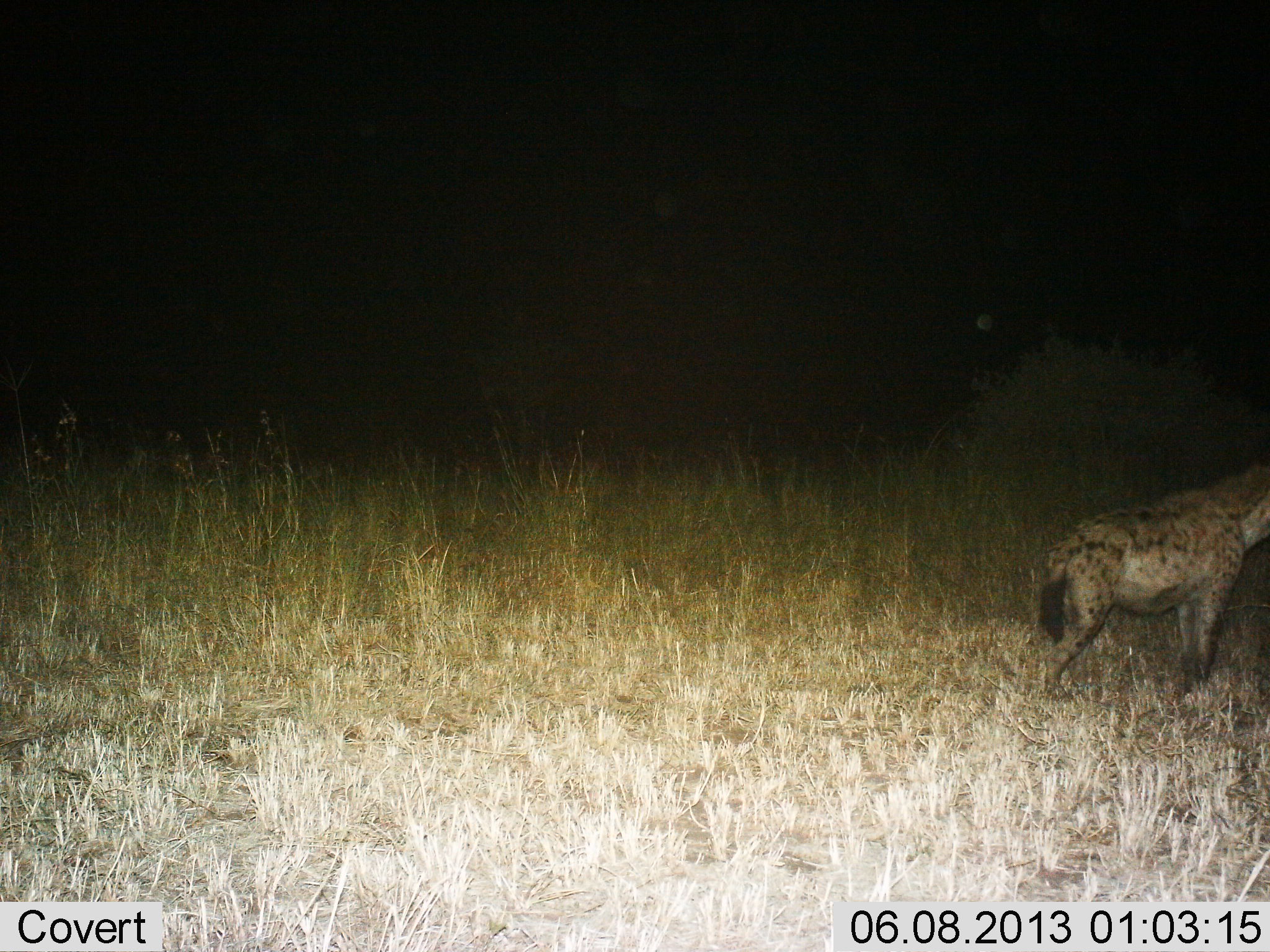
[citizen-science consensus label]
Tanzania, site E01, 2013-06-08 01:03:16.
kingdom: Animalia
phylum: Chordata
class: Mammalia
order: Carnivora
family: Hyaenidae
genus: Crocuta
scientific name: Crocuta crocuta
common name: spotted hyena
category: hyenaspotted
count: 2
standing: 80%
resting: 0%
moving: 20%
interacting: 0%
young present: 0%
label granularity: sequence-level